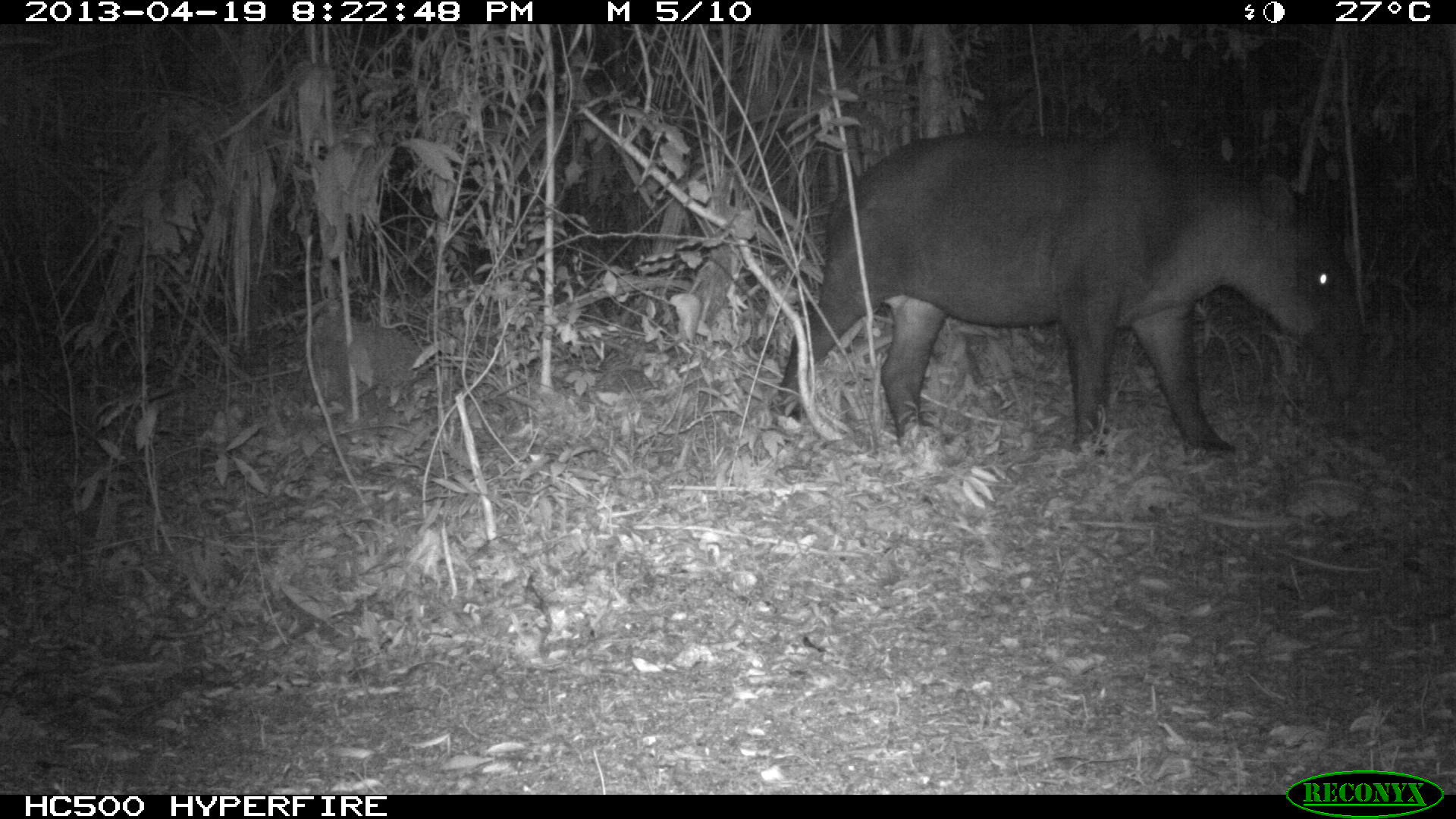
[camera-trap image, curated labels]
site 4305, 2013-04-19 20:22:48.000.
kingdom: Animalia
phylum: Chordata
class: Mammalia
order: Perissodactyla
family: Tapiridae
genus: Tapirus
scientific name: Tapirus bairdii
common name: baird's tapir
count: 2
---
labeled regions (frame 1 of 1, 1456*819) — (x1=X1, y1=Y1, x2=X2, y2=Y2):
tapirus bairdii: (x1=771, y1=120, x2=1367, y2=454)